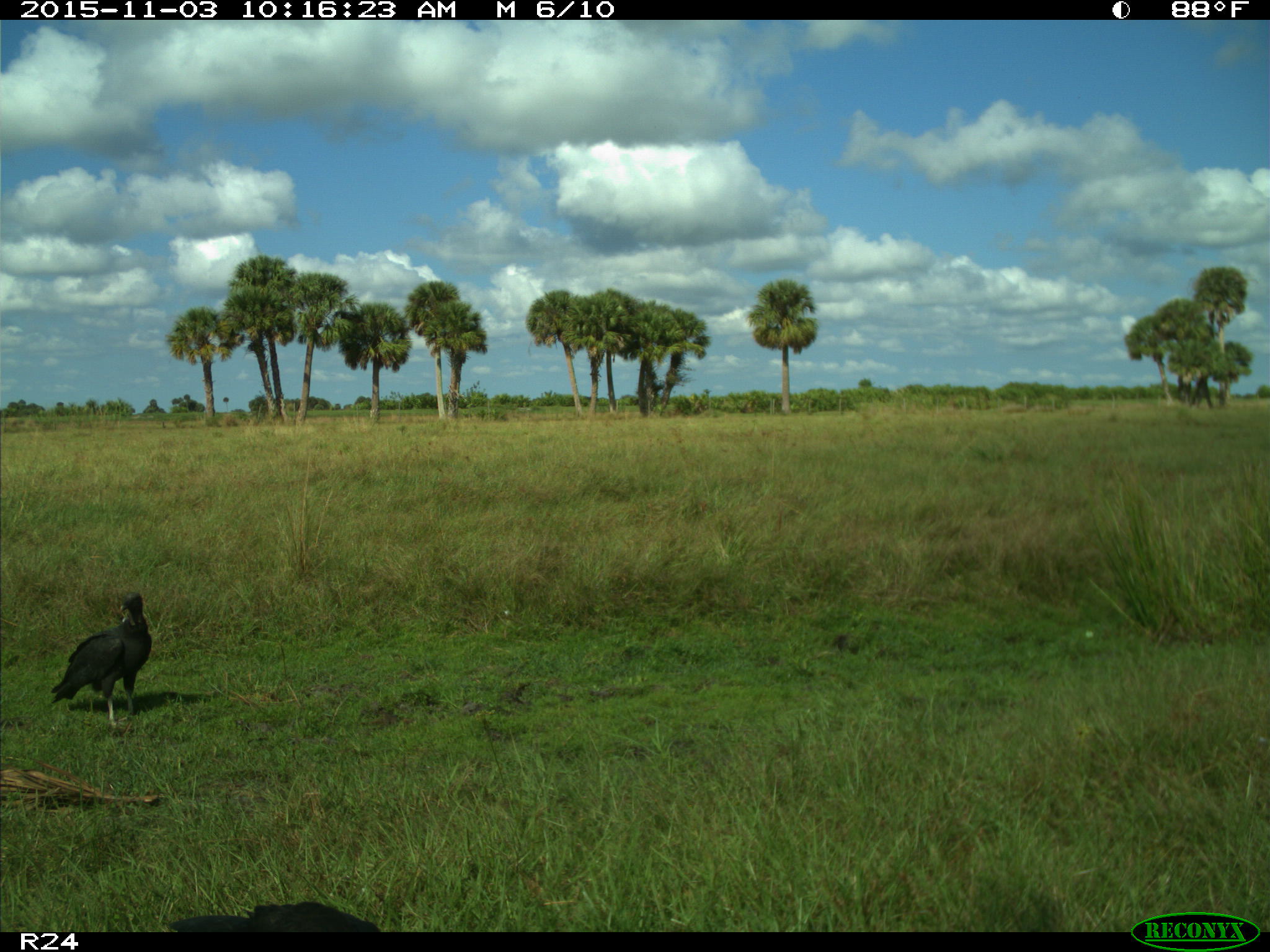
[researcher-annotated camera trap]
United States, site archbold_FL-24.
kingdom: Animalia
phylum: Chordata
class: Aves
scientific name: Aves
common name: birds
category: unidentified bird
Unidentified bird (birds) (Aves).